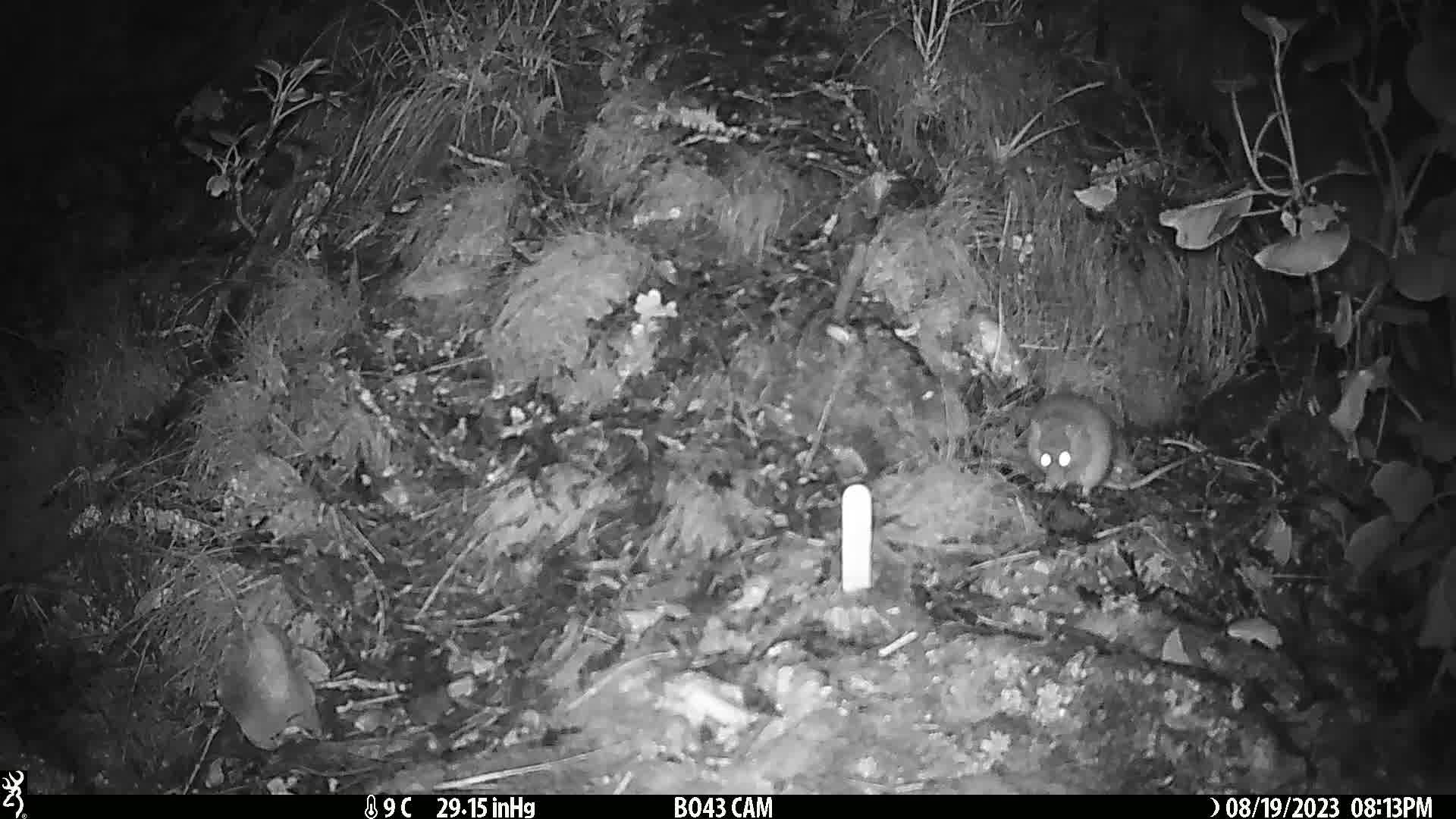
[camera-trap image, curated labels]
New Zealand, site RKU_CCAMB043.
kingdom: Animalia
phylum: Chordata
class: Mammalia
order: Rodentia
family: Muridae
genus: Rattus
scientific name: Rattus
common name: rat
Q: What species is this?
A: Rat (Rattus).